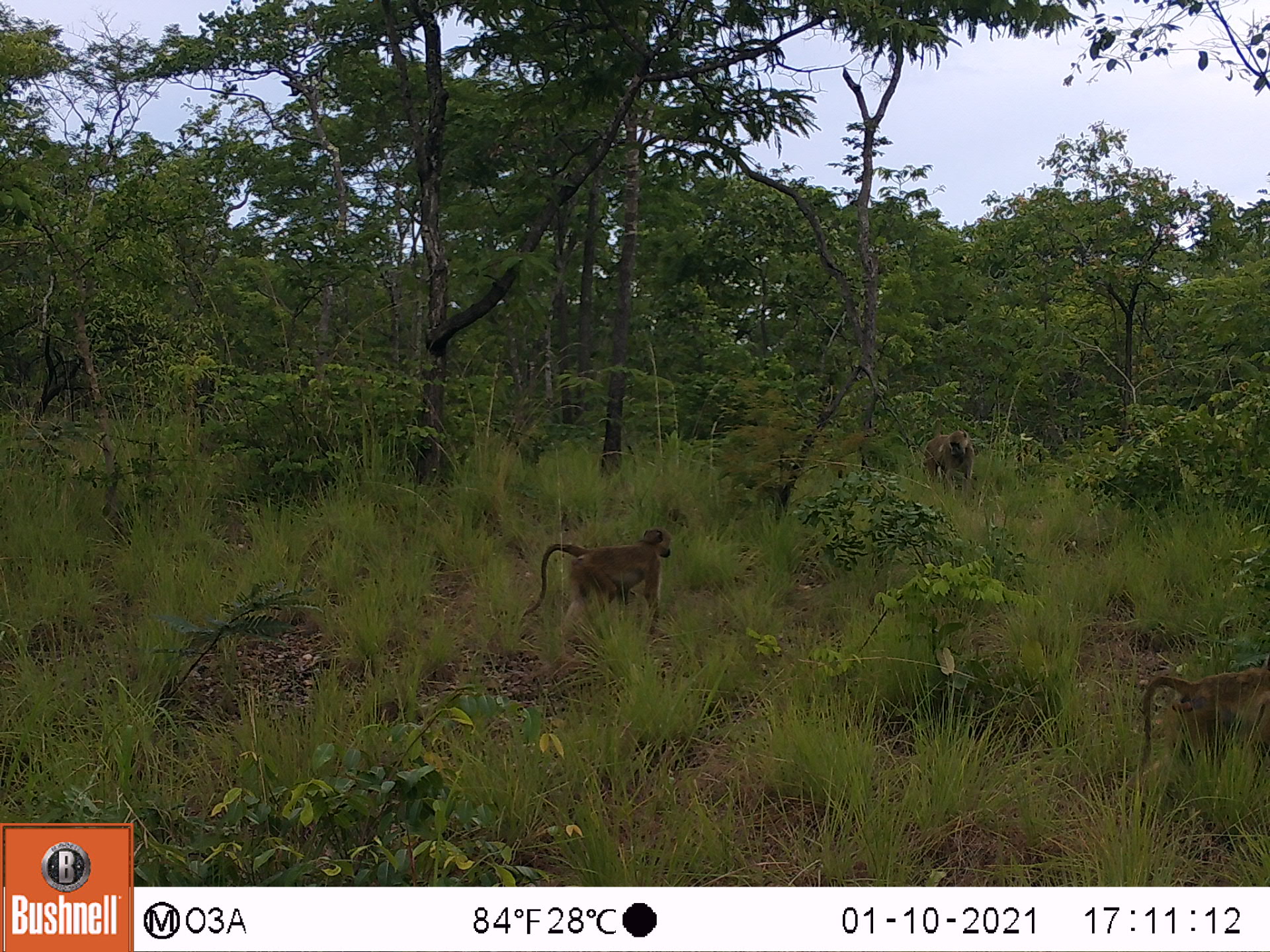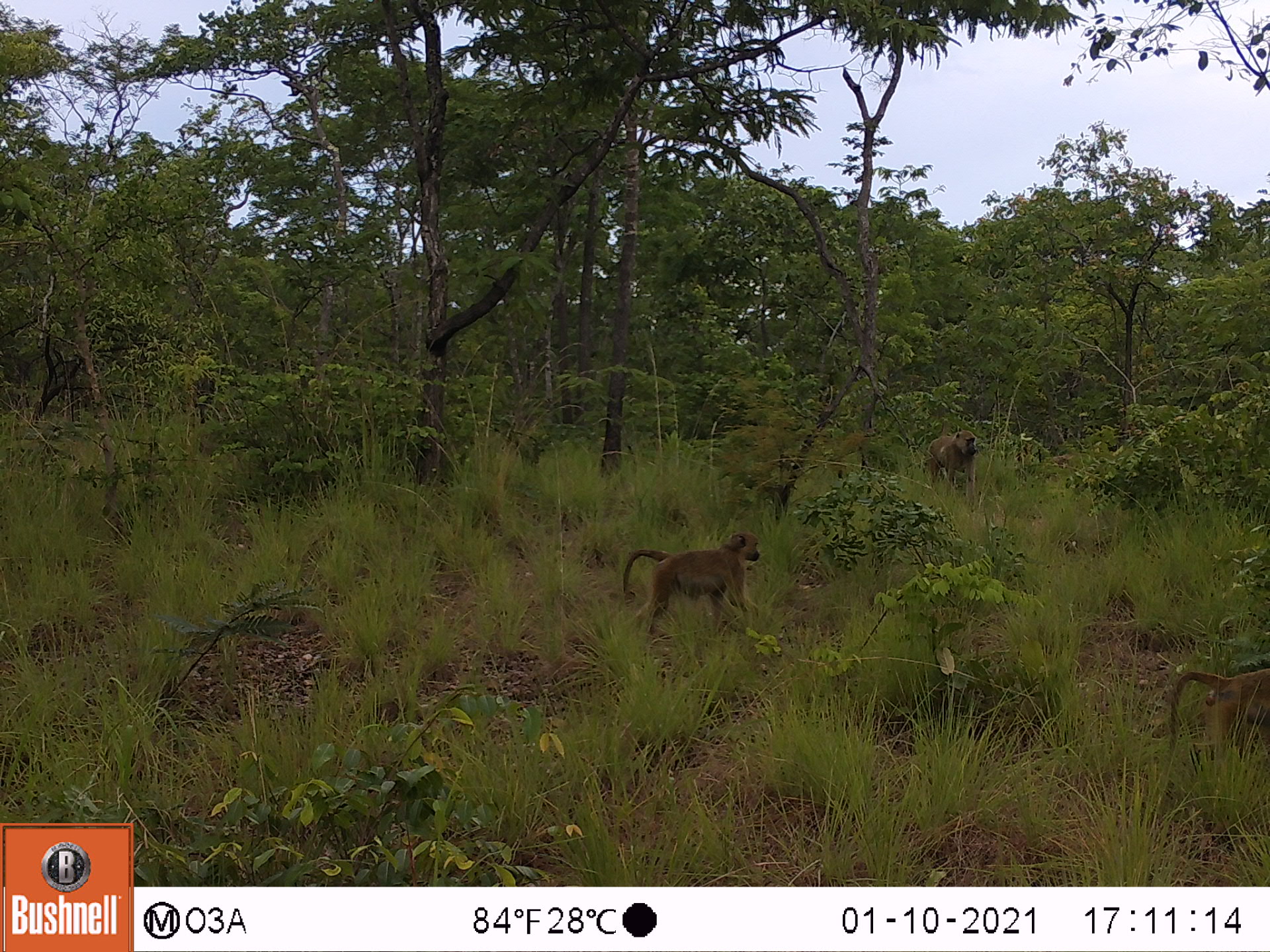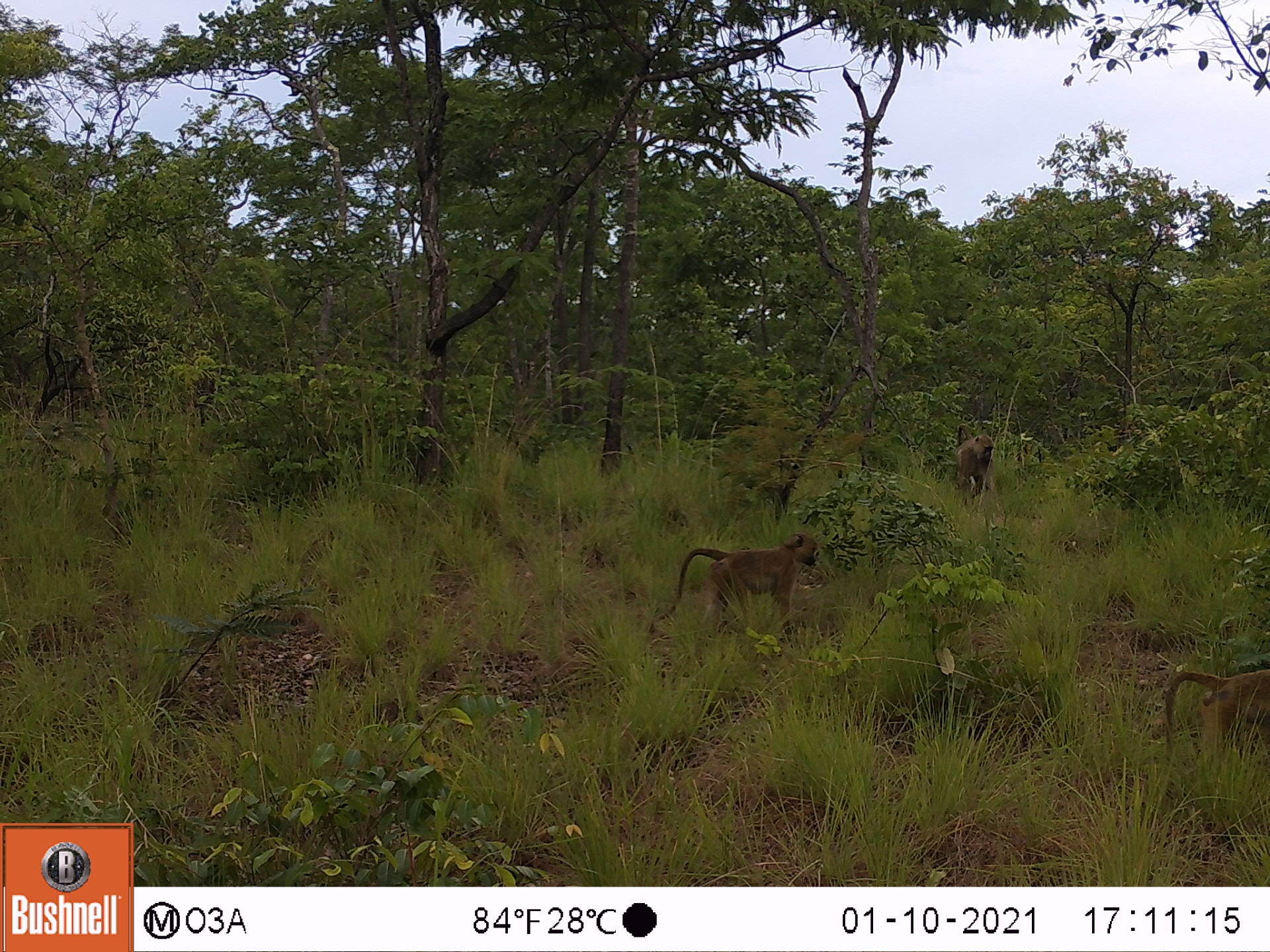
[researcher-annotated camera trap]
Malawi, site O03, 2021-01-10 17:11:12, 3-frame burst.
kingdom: Animalia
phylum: Chordata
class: Mammalia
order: Primates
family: Cercopithecidae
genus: Papio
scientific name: Papio cynocephalus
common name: yellow baboon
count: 3